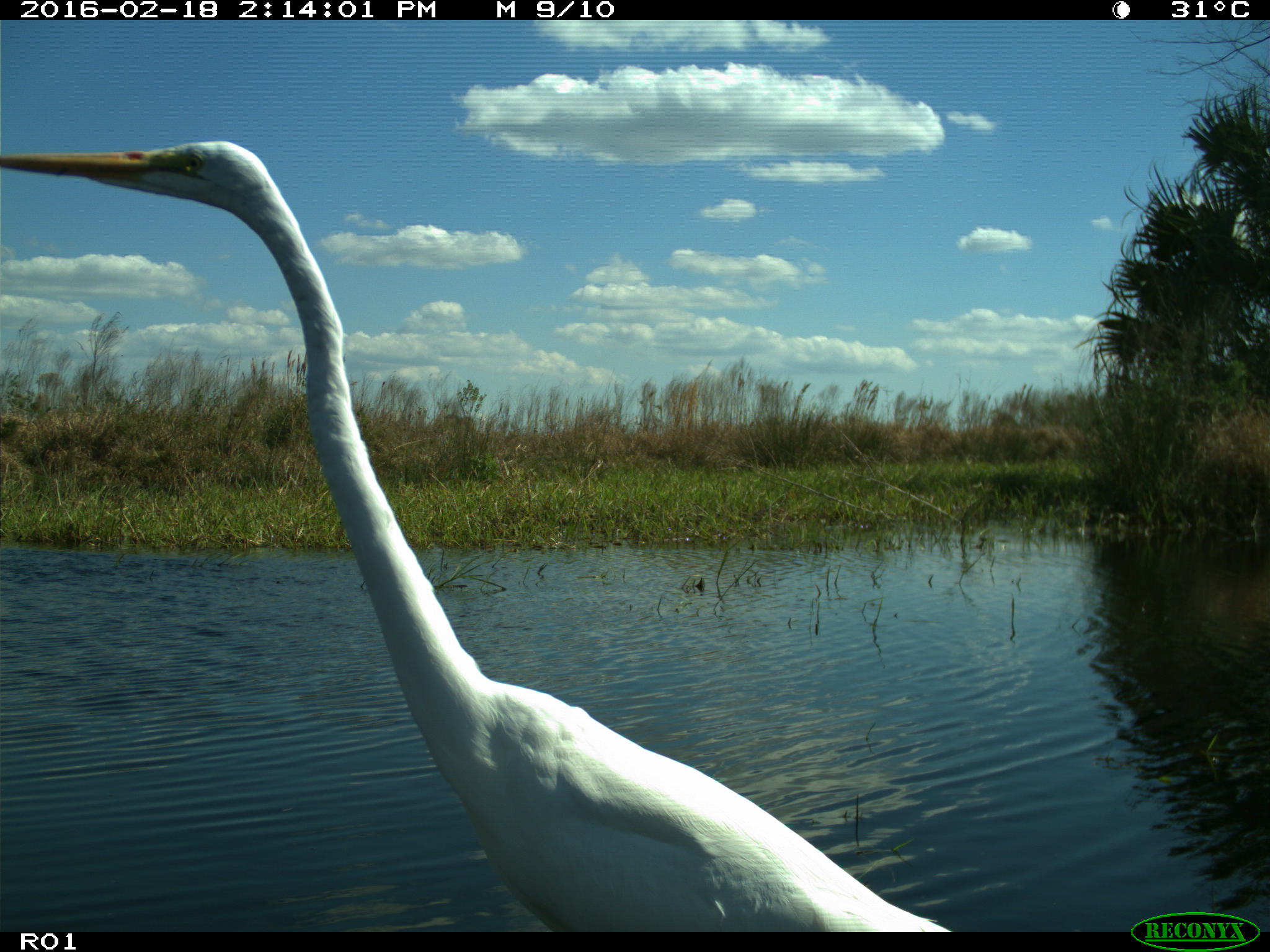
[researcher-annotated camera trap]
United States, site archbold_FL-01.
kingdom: Animalia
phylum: Chordata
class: Aves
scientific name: Aves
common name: birds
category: unidentified bird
Unidentified bird (birds) (Aves).